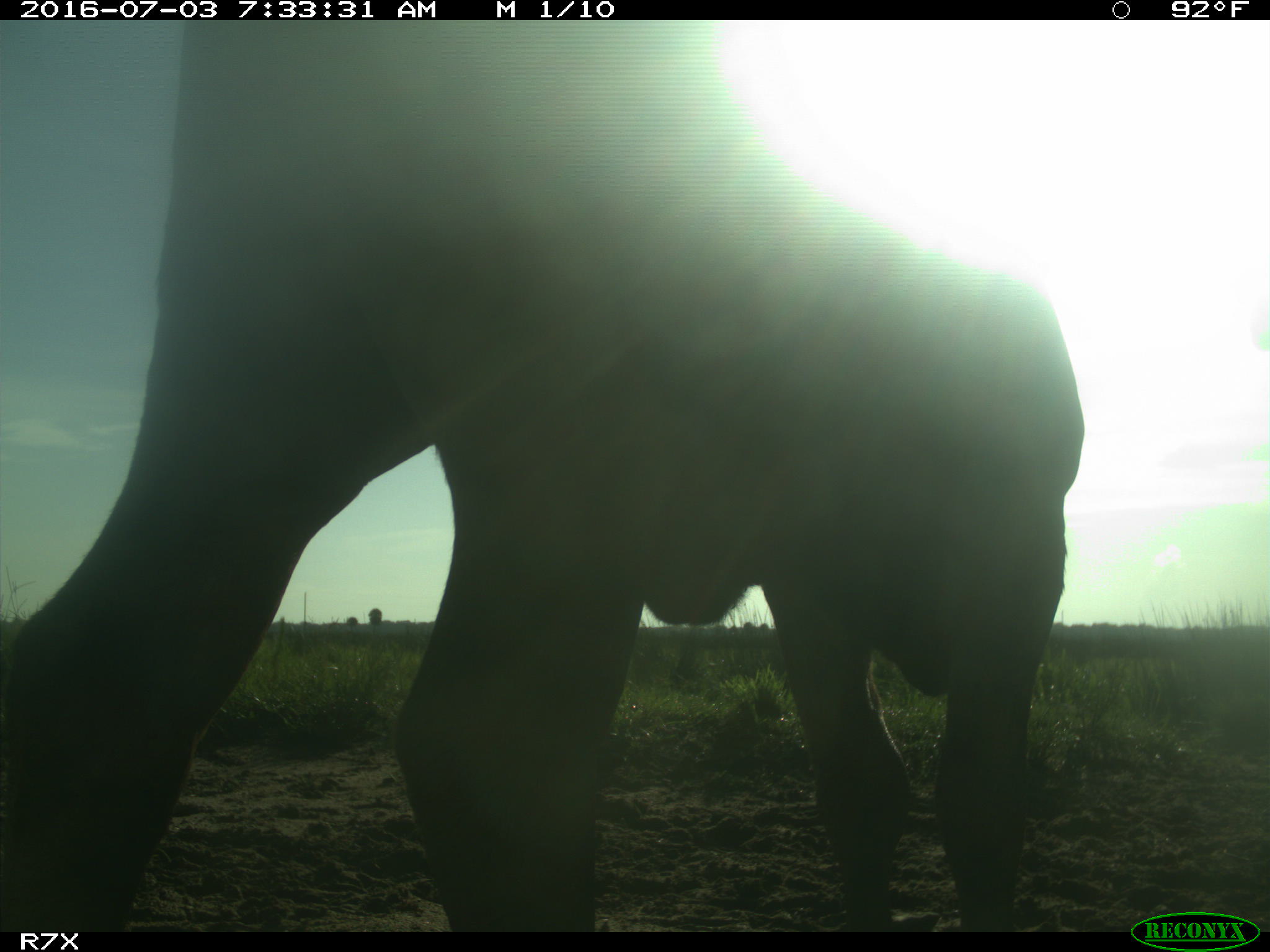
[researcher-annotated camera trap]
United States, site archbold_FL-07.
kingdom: Animalia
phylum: Chordata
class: Mammalia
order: Artiodactyla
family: Bovidae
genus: Bos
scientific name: Bos taurus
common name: domestic cow